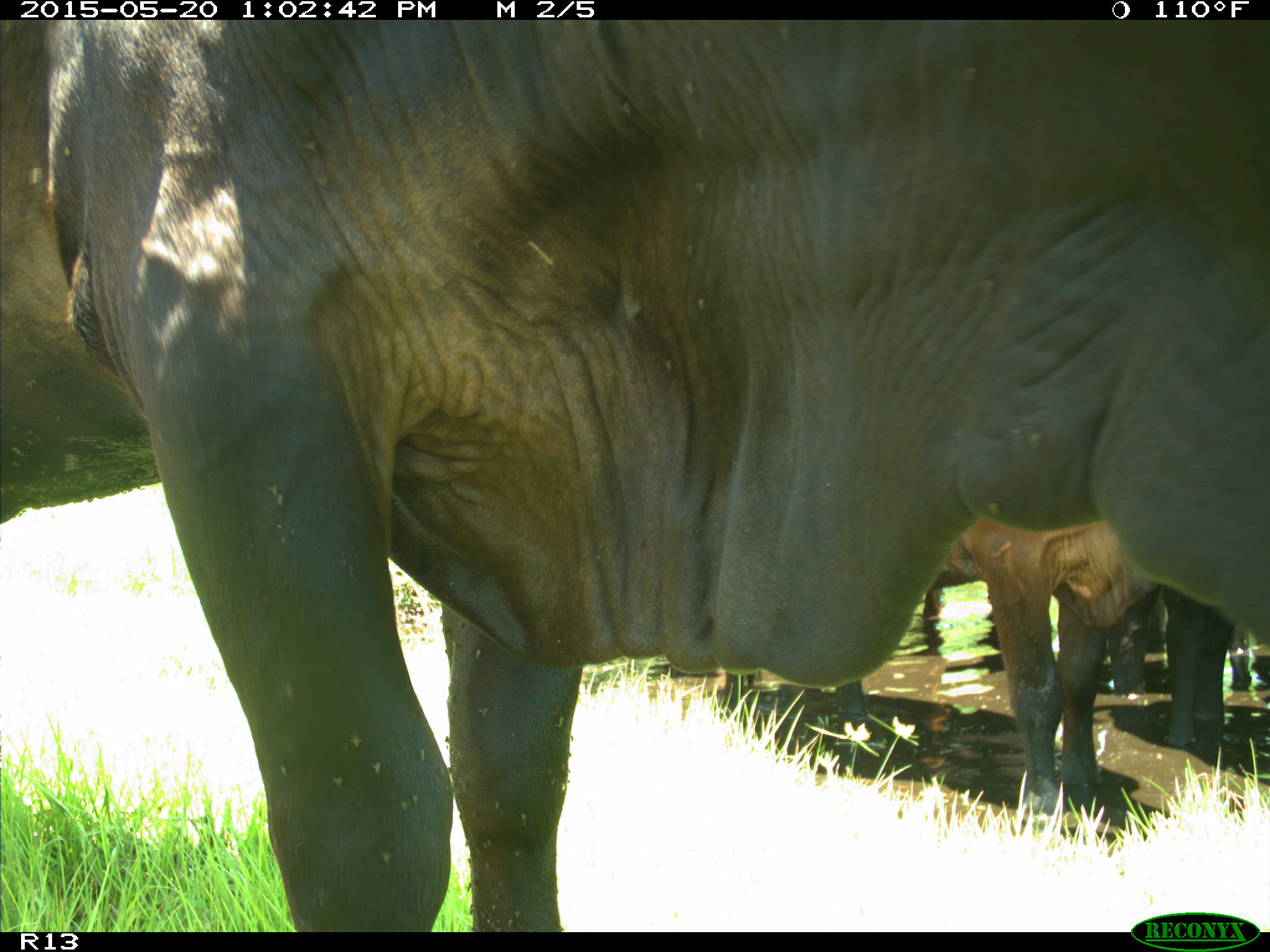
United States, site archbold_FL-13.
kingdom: Animalia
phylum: Chordata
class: Mammalia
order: Artiodactyla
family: Bovidae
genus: Bos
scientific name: Bos taurus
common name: domestic cow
Bos taurus (domestic cow).